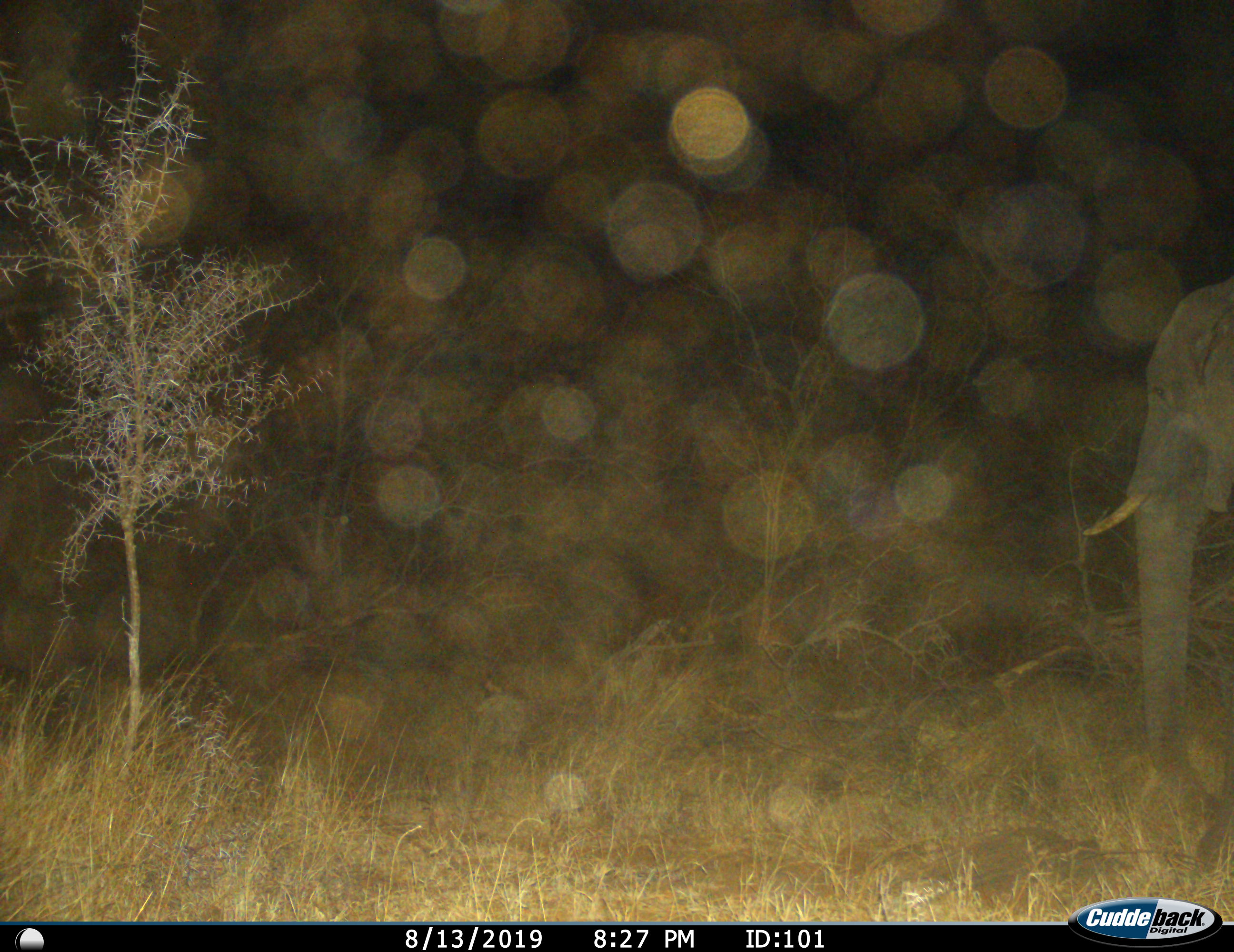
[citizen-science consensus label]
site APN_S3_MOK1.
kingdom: Animalia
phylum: Chordata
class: Mammalia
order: Proboscidea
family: Elephantidae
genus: Loxodonta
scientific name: Loxodonta africana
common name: african bush elephant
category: elephant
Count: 1.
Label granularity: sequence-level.